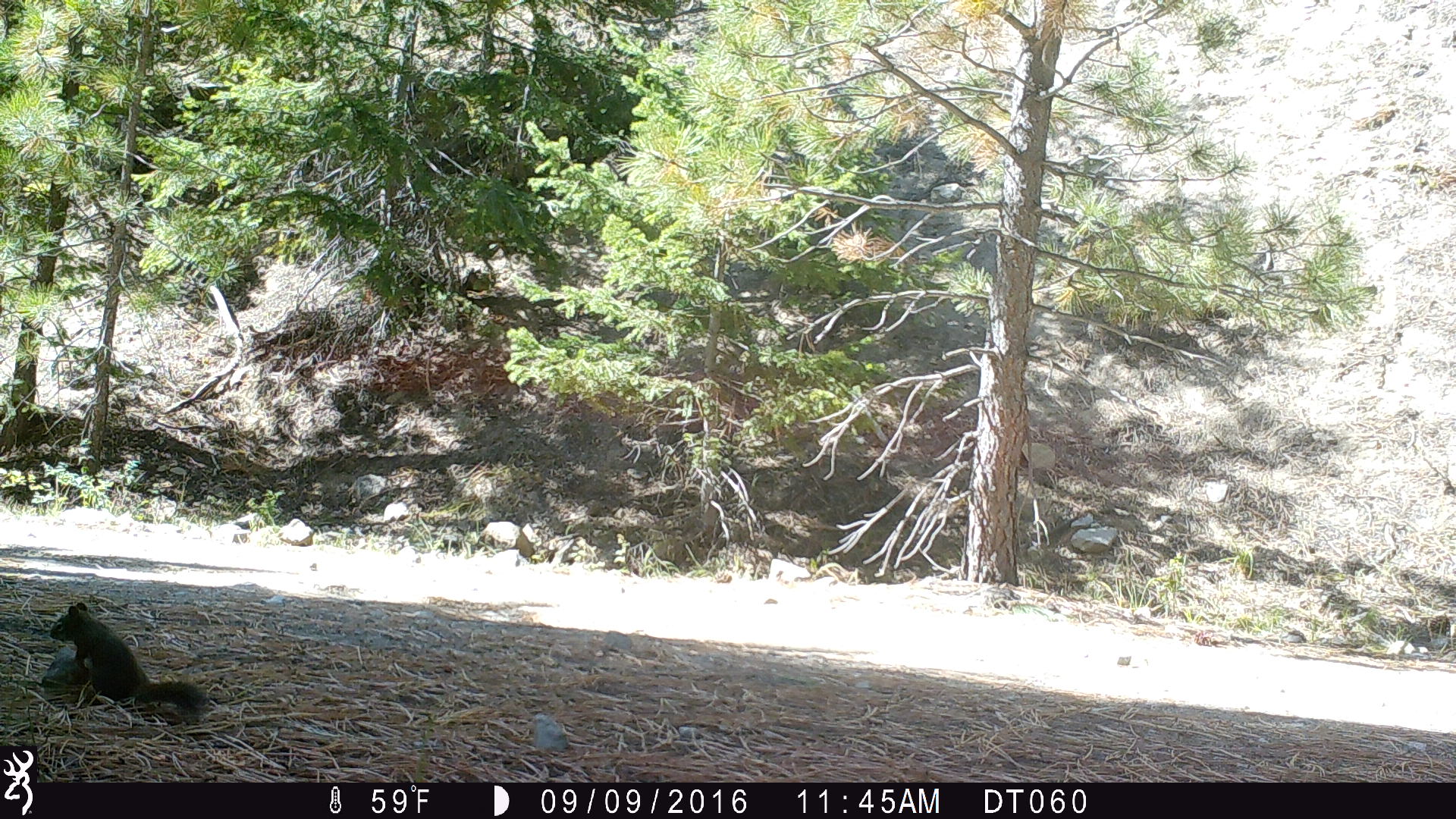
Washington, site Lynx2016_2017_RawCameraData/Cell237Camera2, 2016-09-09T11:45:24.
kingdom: Animalia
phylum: Chordata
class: Mammalia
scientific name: Mammalia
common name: small mammal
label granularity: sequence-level